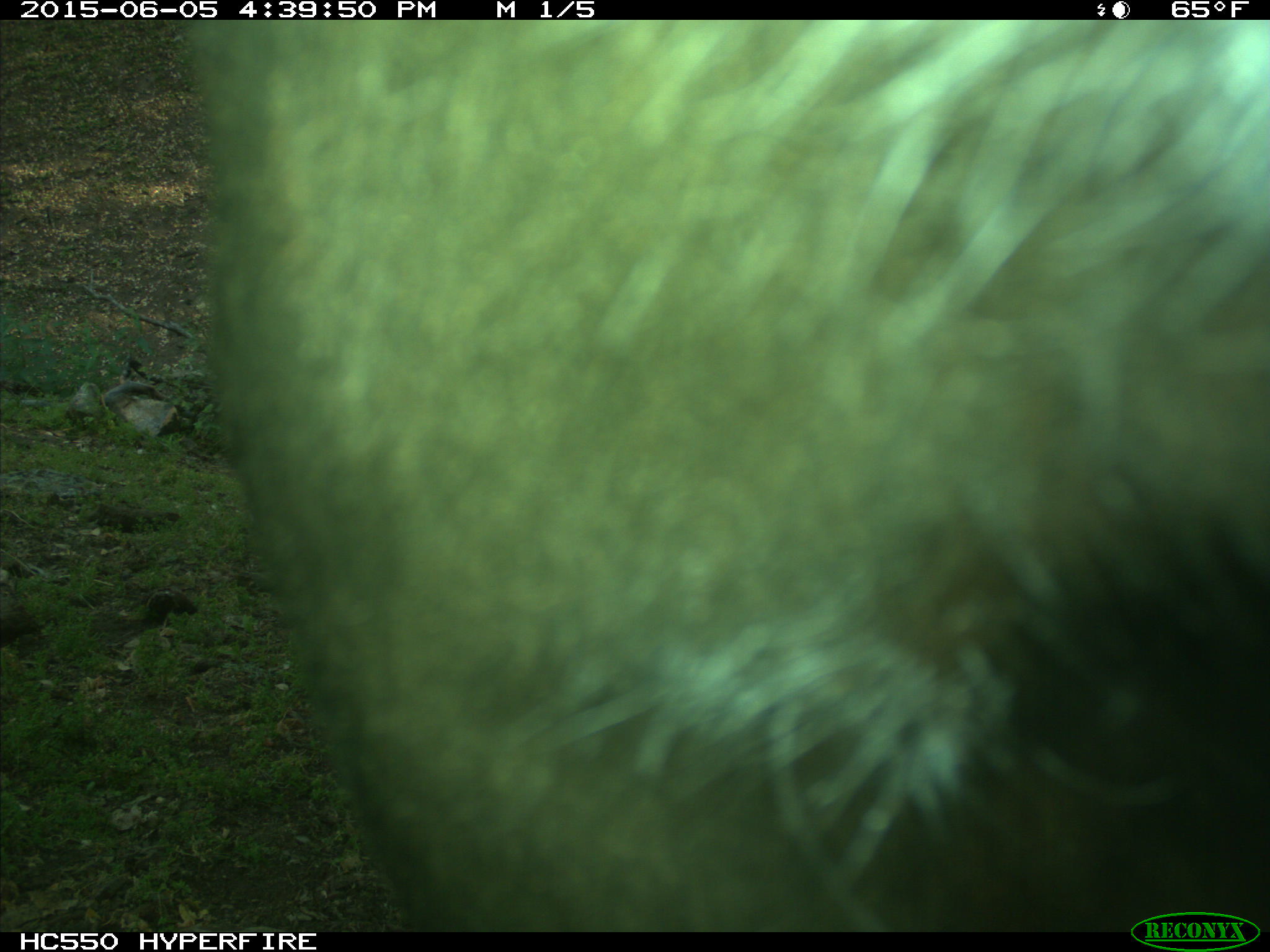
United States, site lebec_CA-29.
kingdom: Animalia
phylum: Chordata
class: Mammalia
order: Artiodactyla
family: Bovidae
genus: Bos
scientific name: Bos taurus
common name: domestic cow